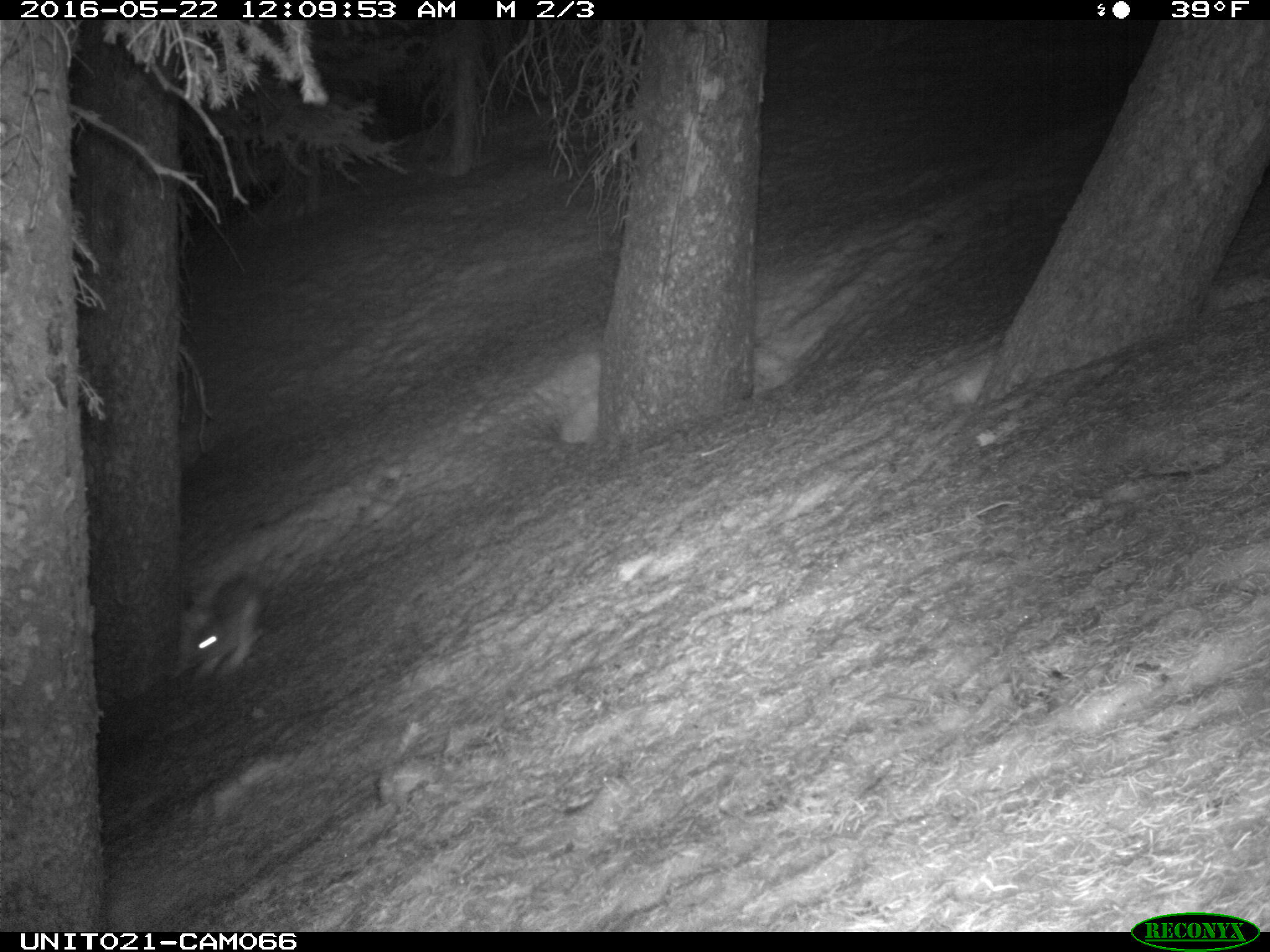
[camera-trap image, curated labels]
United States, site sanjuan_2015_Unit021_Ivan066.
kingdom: Animalia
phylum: Chordata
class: Mammalia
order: Lagomorpha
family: Leporidae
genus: Lepus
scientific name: Lepus americanus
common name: snowshoe hare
Lepus americanus (snowshoe hare).